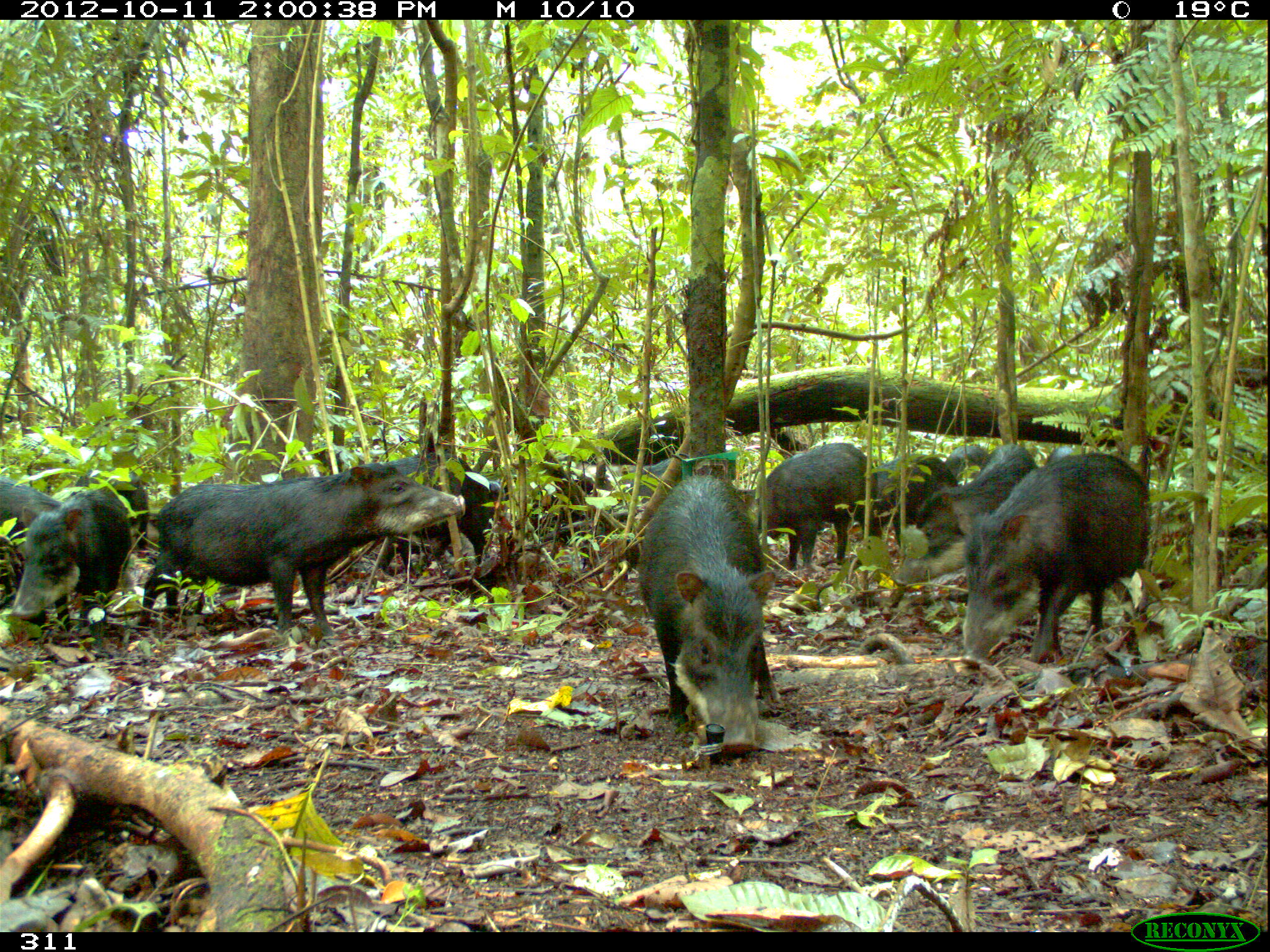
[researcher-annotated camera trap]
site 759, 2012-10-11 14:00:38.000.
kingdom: Animalia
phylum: Chordata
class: Mammalia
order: Artiodactyla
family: Tayassuidae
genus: Tayassu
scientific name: Tayassu pecari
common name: white-lipped peccary